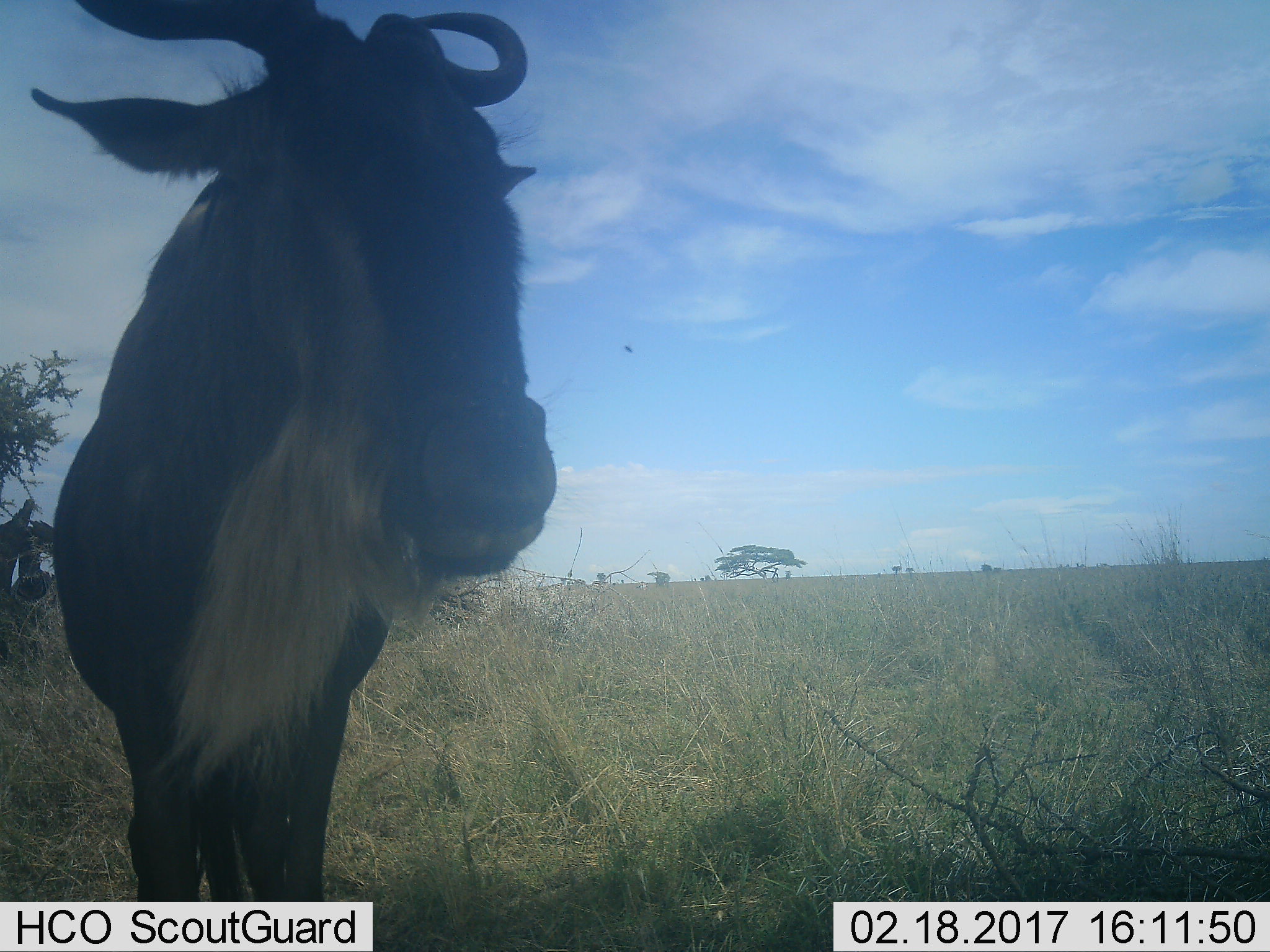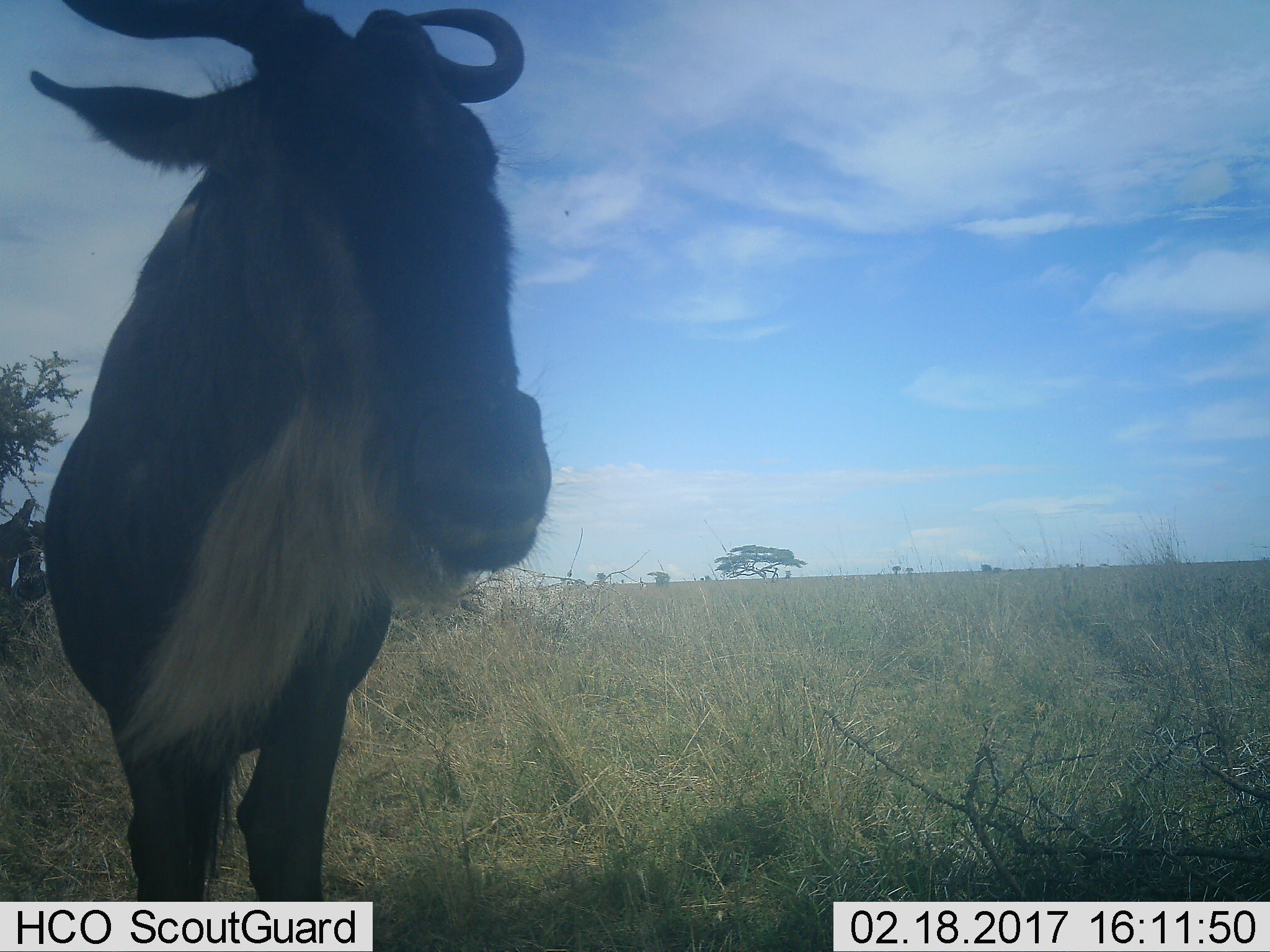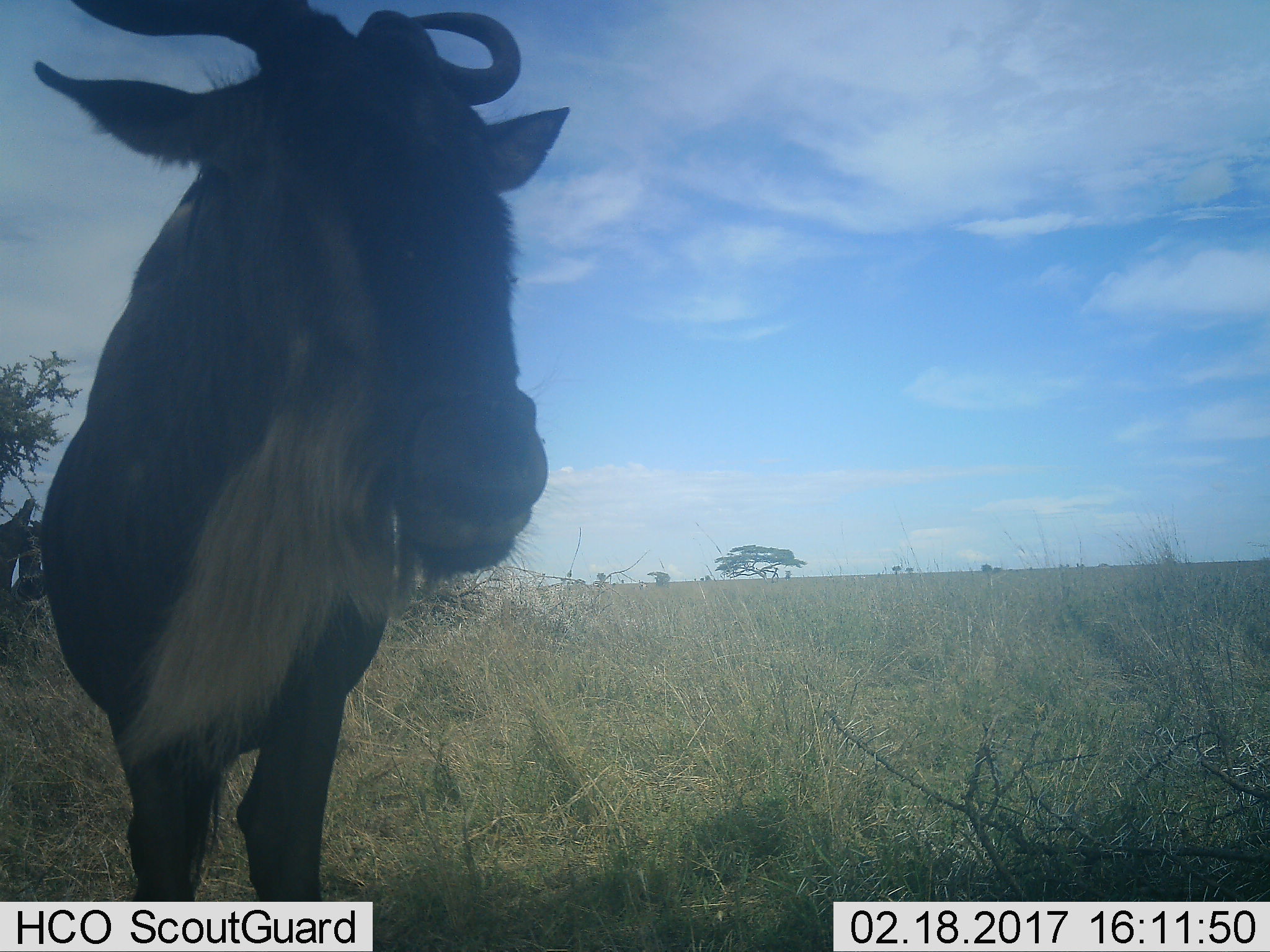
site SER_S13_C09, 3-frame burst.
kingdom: Animalia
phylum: Chordata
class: Mammalia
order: Artiodactyla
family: Bovidae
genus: Connochaetes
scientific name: Connochaetes taurinus taurinus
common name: blue wildebeest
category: wildebeestblue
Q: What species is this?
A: Wildebeestblue (blue wildebeest) (Connochaetes taurinus taurinus).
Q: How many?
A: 1.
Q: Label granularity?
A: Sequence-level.